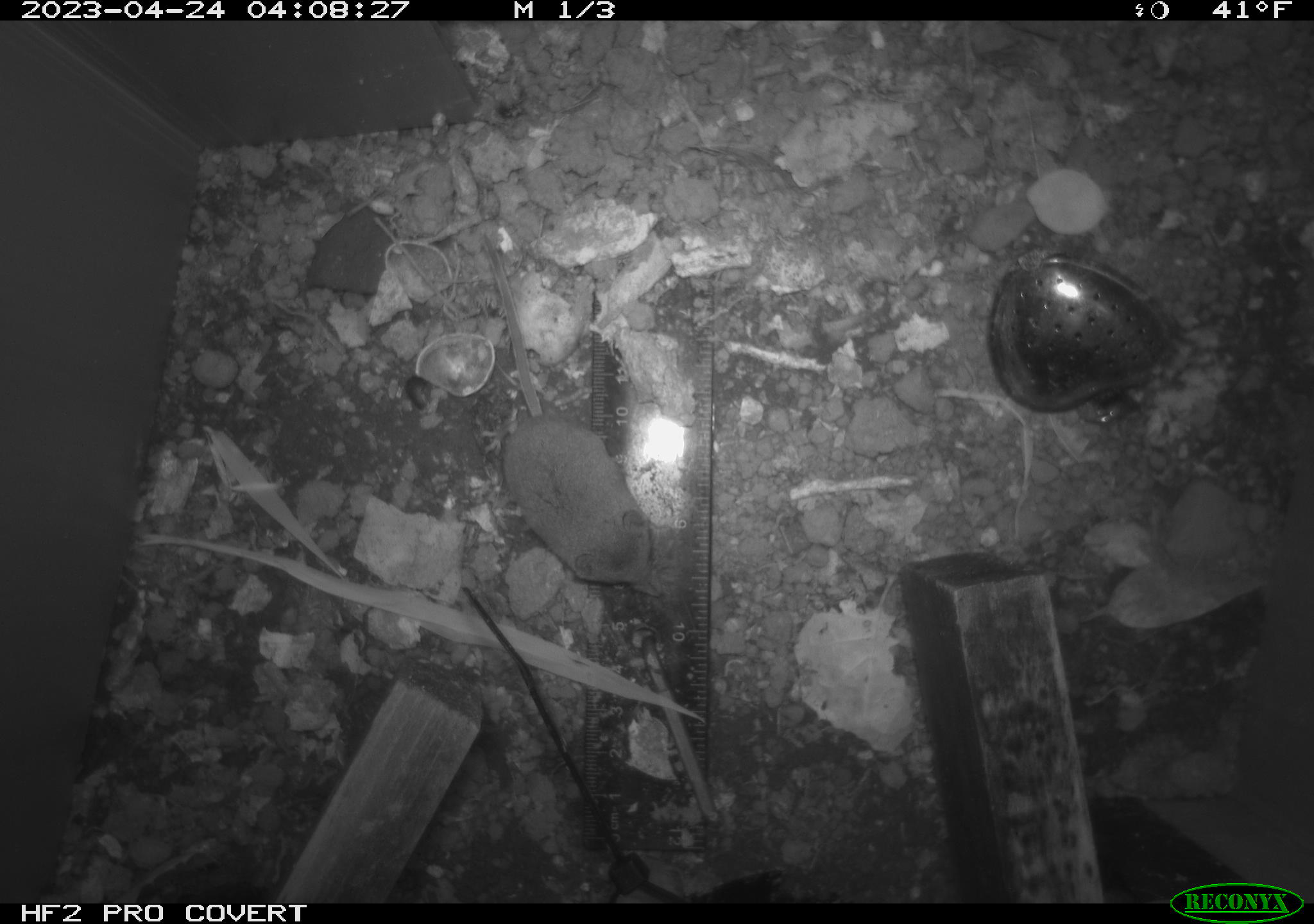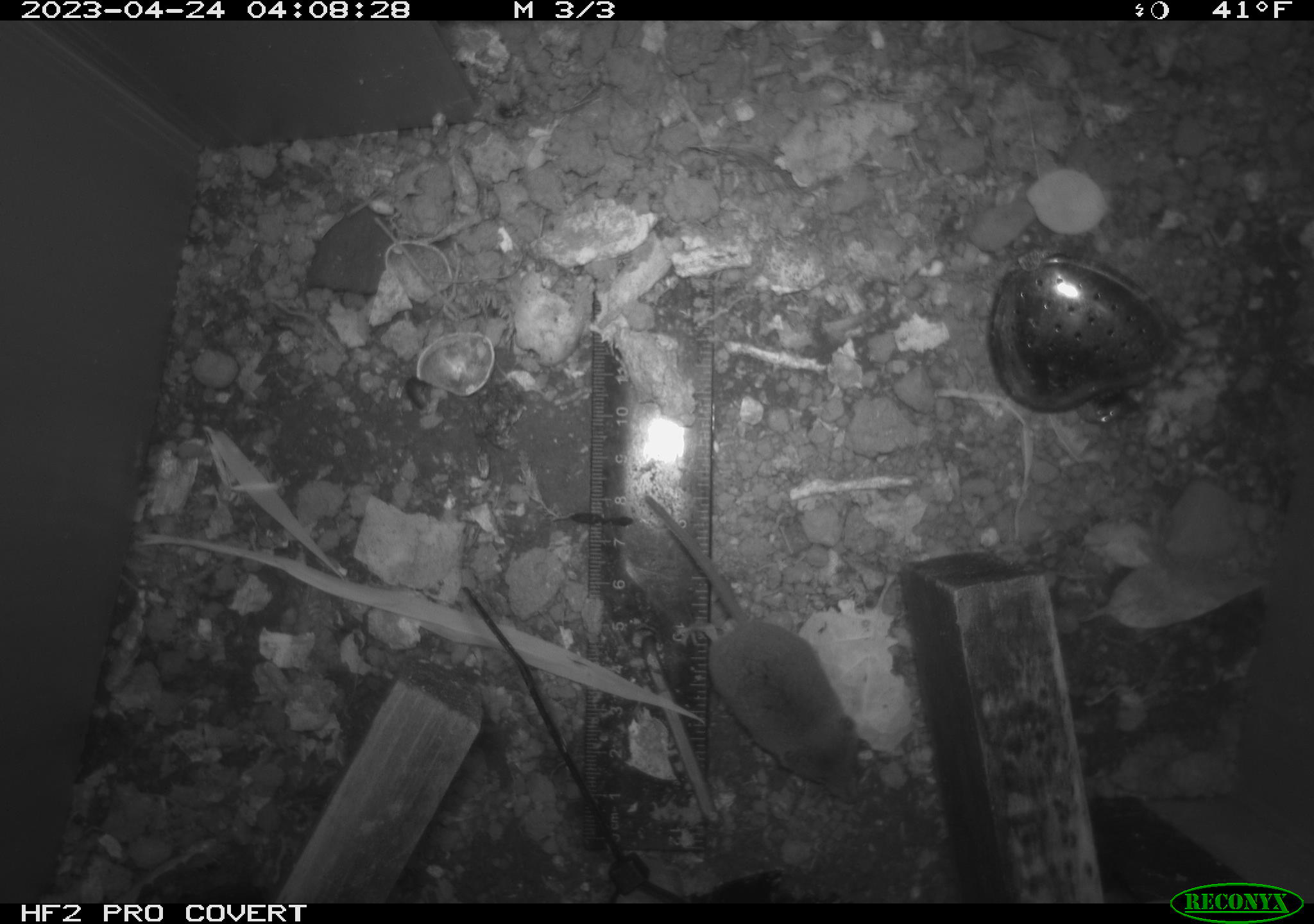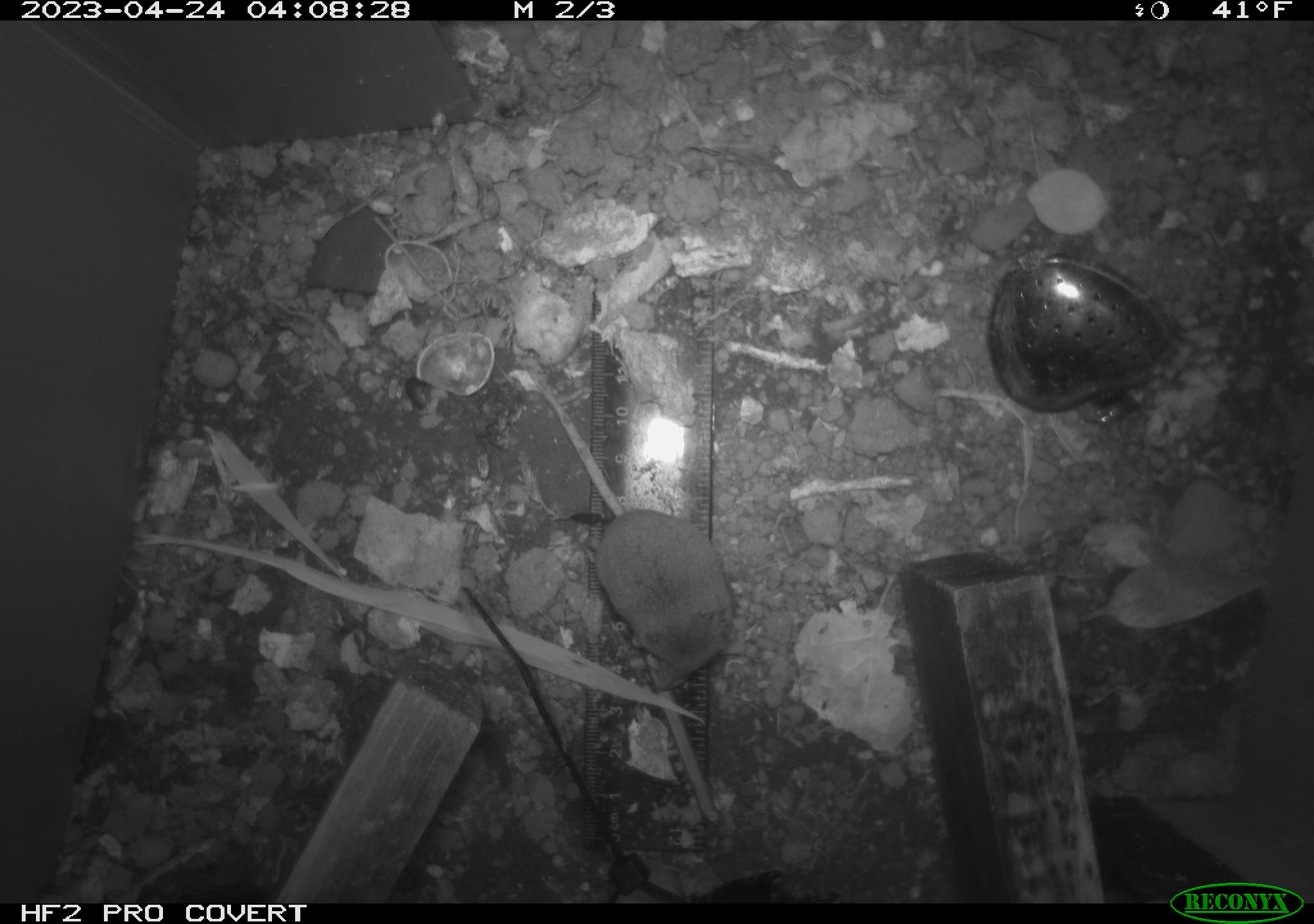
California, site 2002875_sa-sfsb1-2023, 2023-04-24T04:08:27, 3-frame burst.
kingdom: Animalia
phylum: Chordata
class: Mammalia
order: Eulipotyphla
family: Soricidae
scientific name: Soricidae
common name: shrews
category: soricidae family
Soricidae family (shrews) (Soricidae).